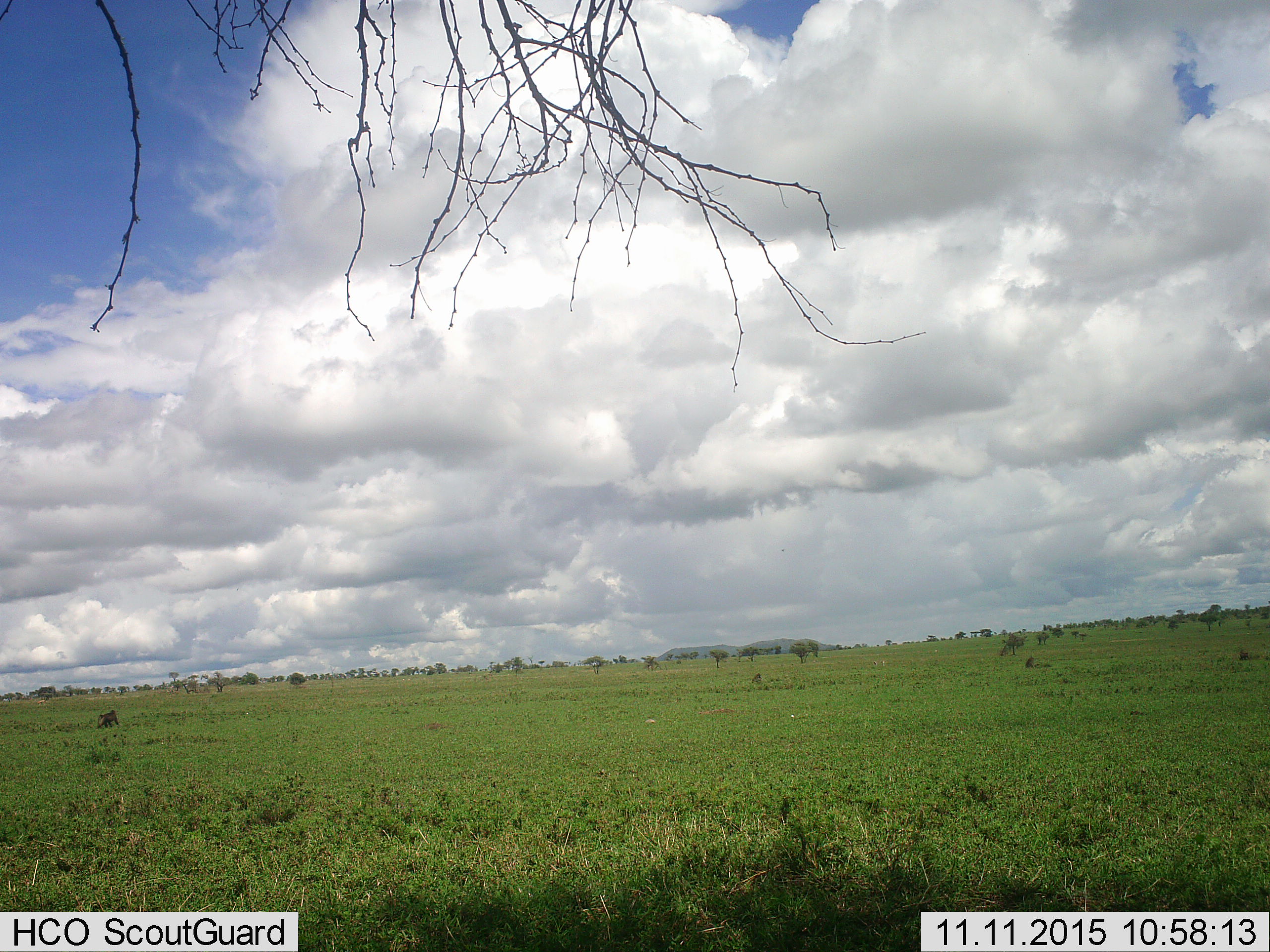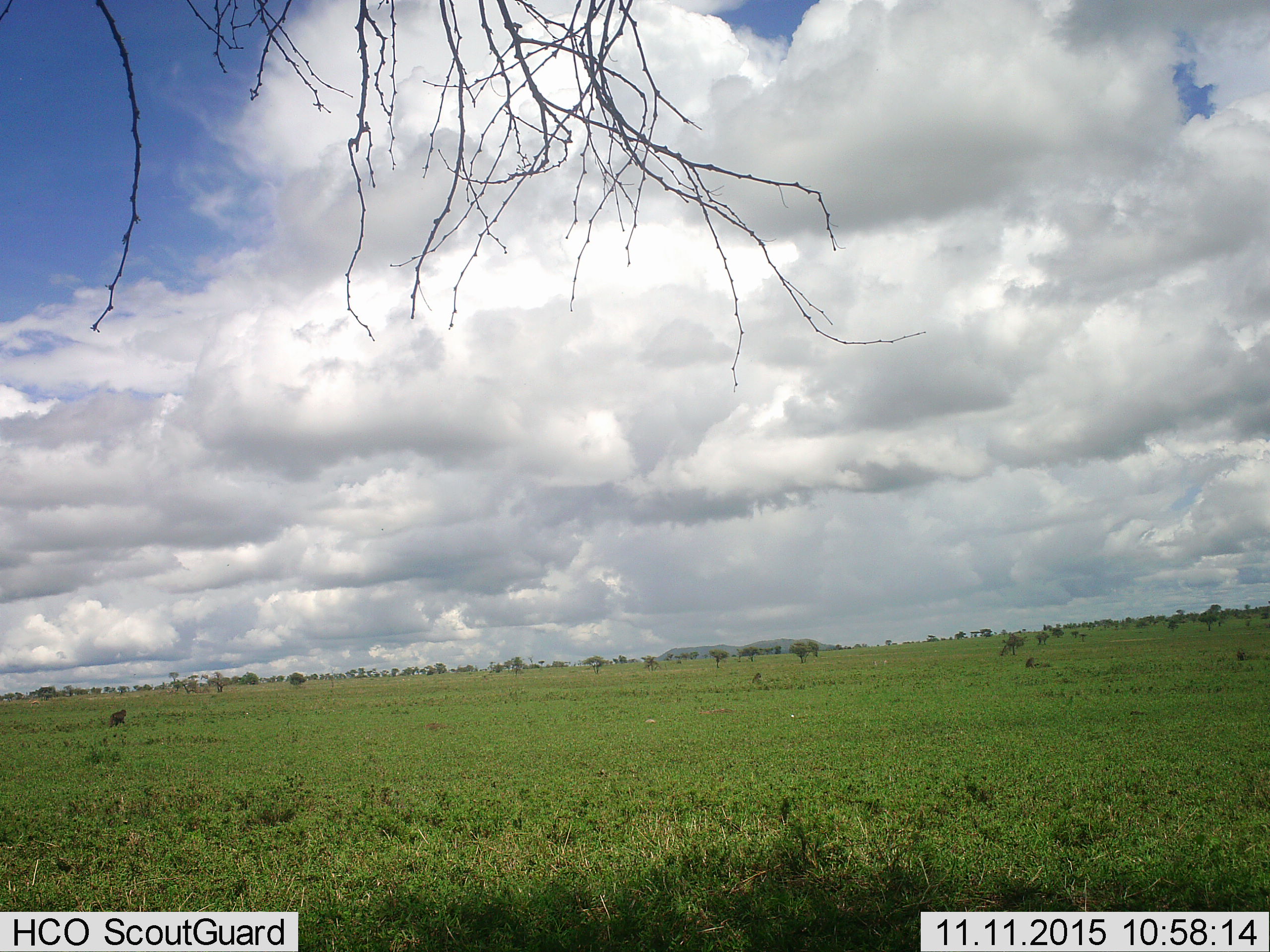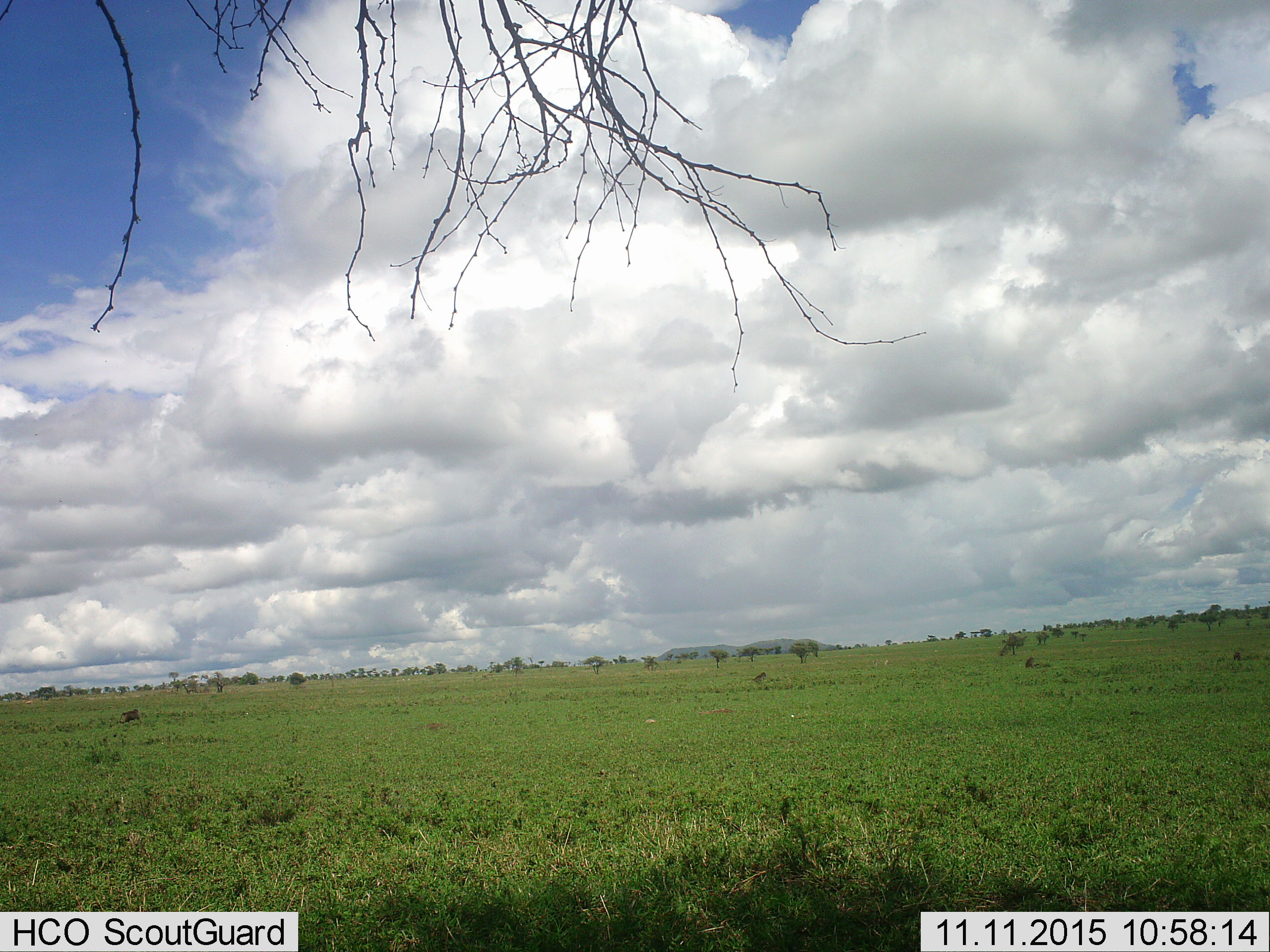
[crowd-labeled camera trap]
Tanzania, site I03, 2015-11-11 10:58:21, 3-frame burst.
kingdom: Animalia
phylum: Chordata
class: Mammalia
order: Primates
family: Cercopithecidae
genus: Papio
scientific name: Papio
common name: baboon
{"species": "baboon (Papio)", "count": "2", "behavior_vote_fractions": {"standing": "0%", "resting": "33%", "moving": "100%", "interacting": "0%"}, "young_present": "0%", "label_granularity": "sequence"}